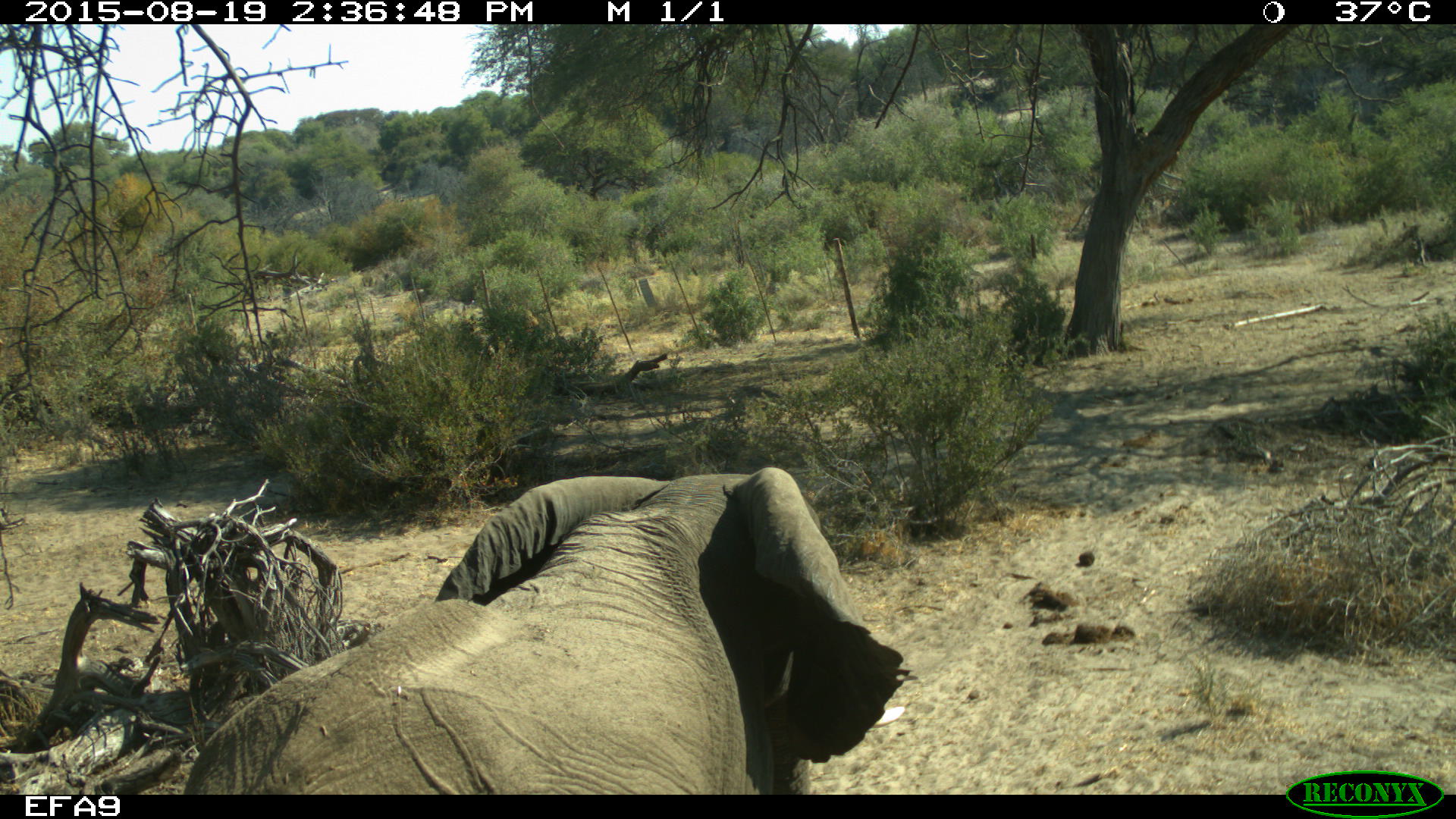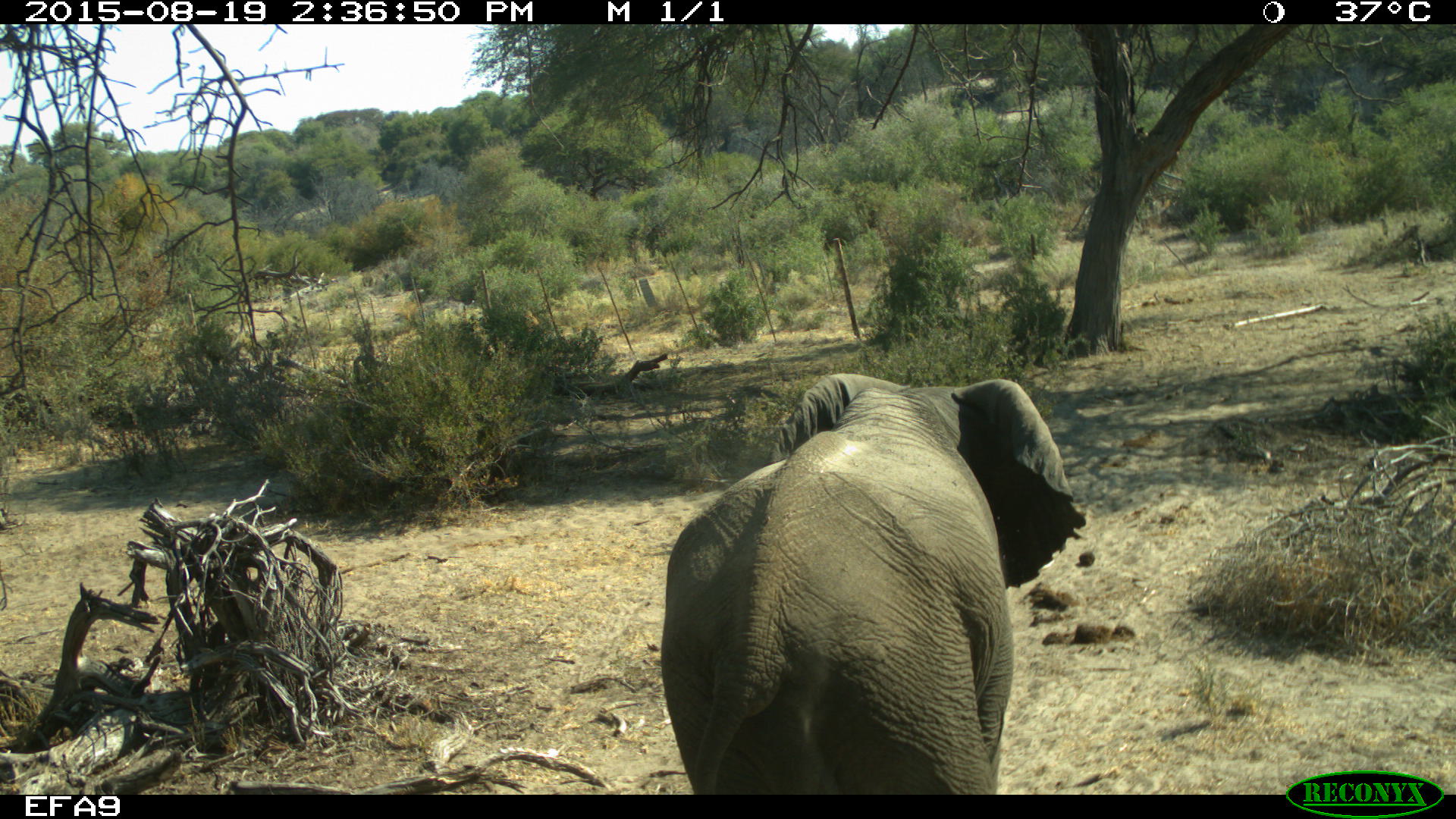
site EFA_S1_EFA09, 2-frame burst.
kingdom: Animalia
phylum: Chordata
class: Mammalia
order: Proboscidea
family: Elephantidae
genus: Loxodonta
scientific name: Loxodonta africana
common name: african bush elephant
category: elephant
Elephant (african bush elephant) (Loxodonta africana), count 1. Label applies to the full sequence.